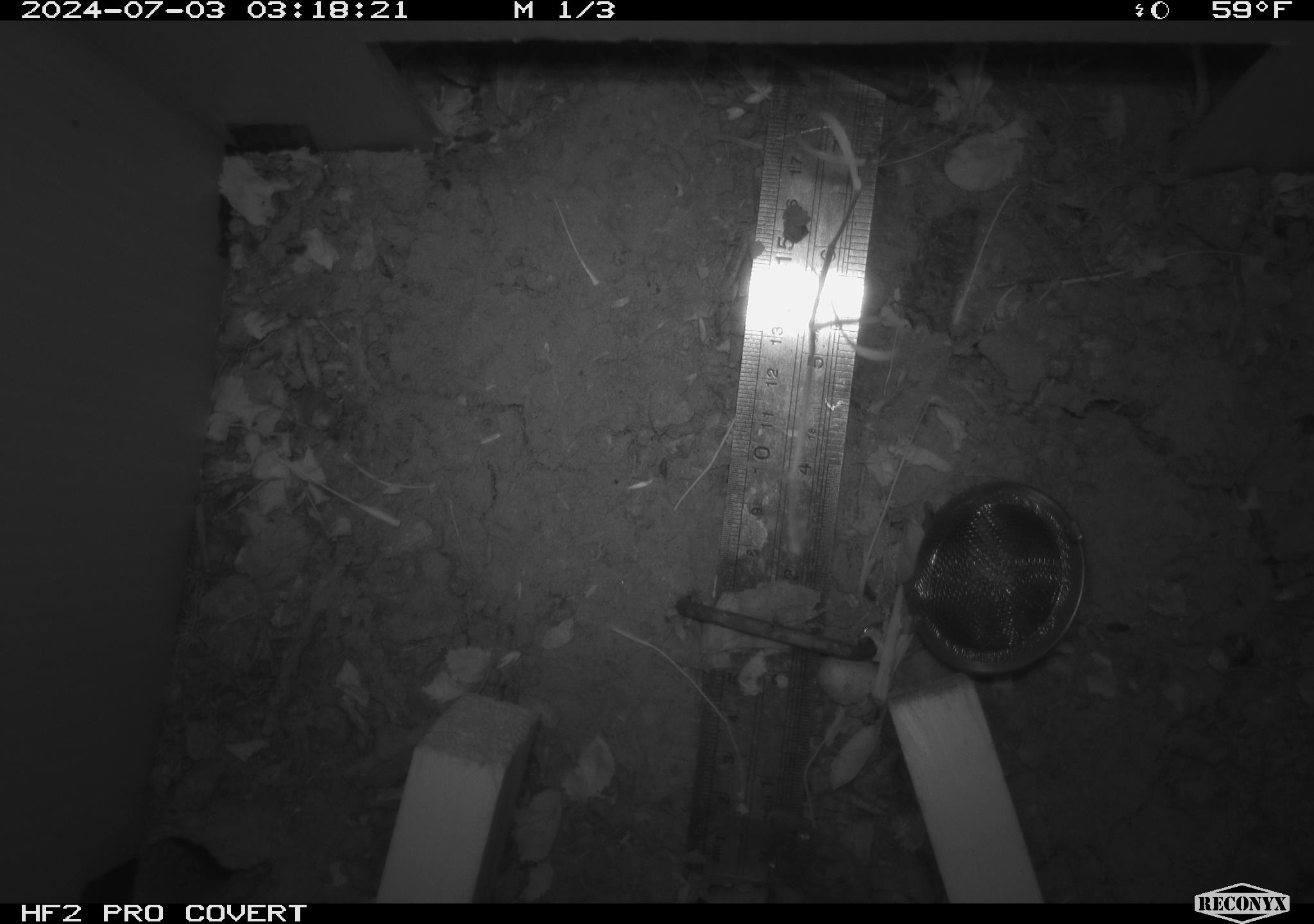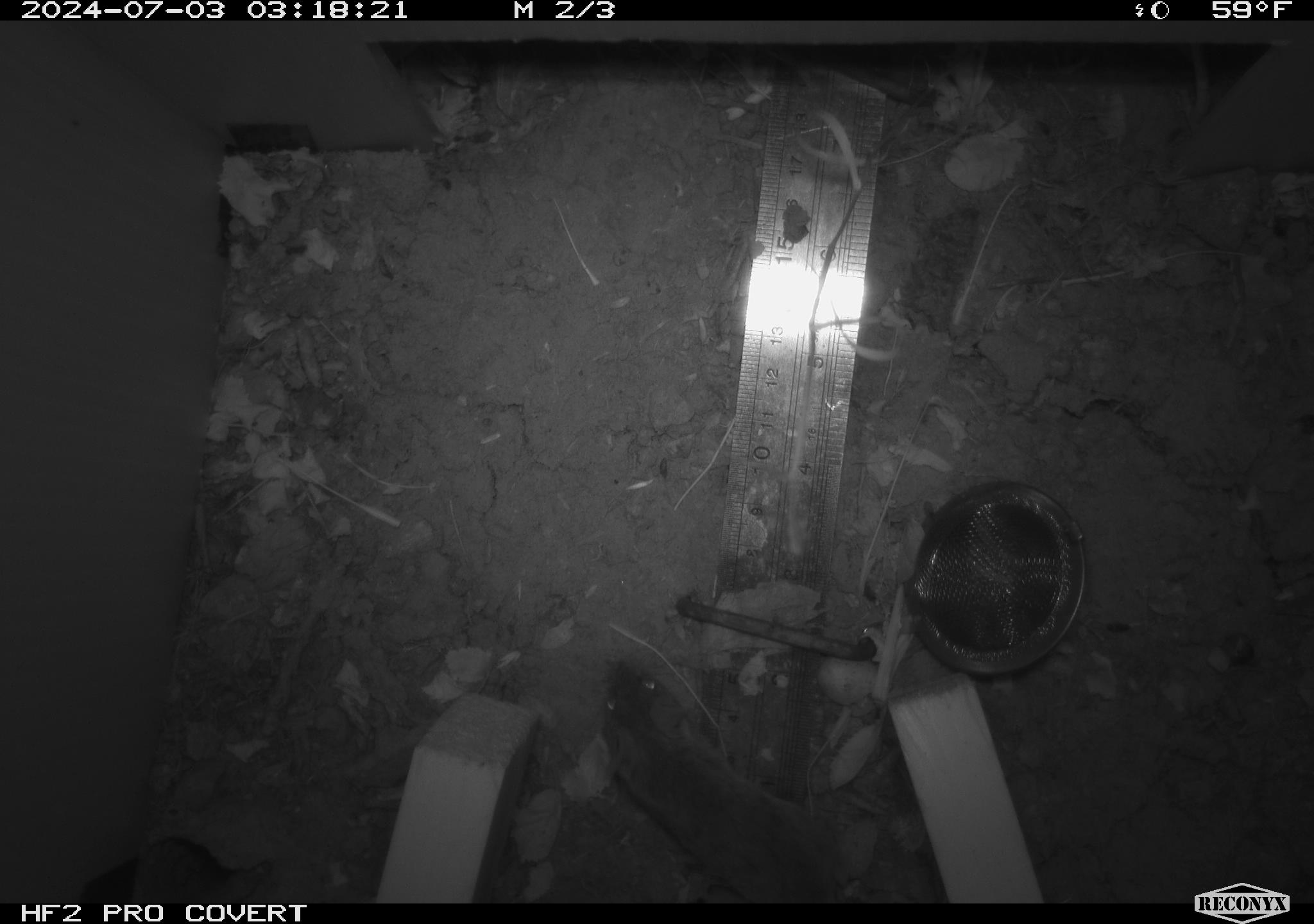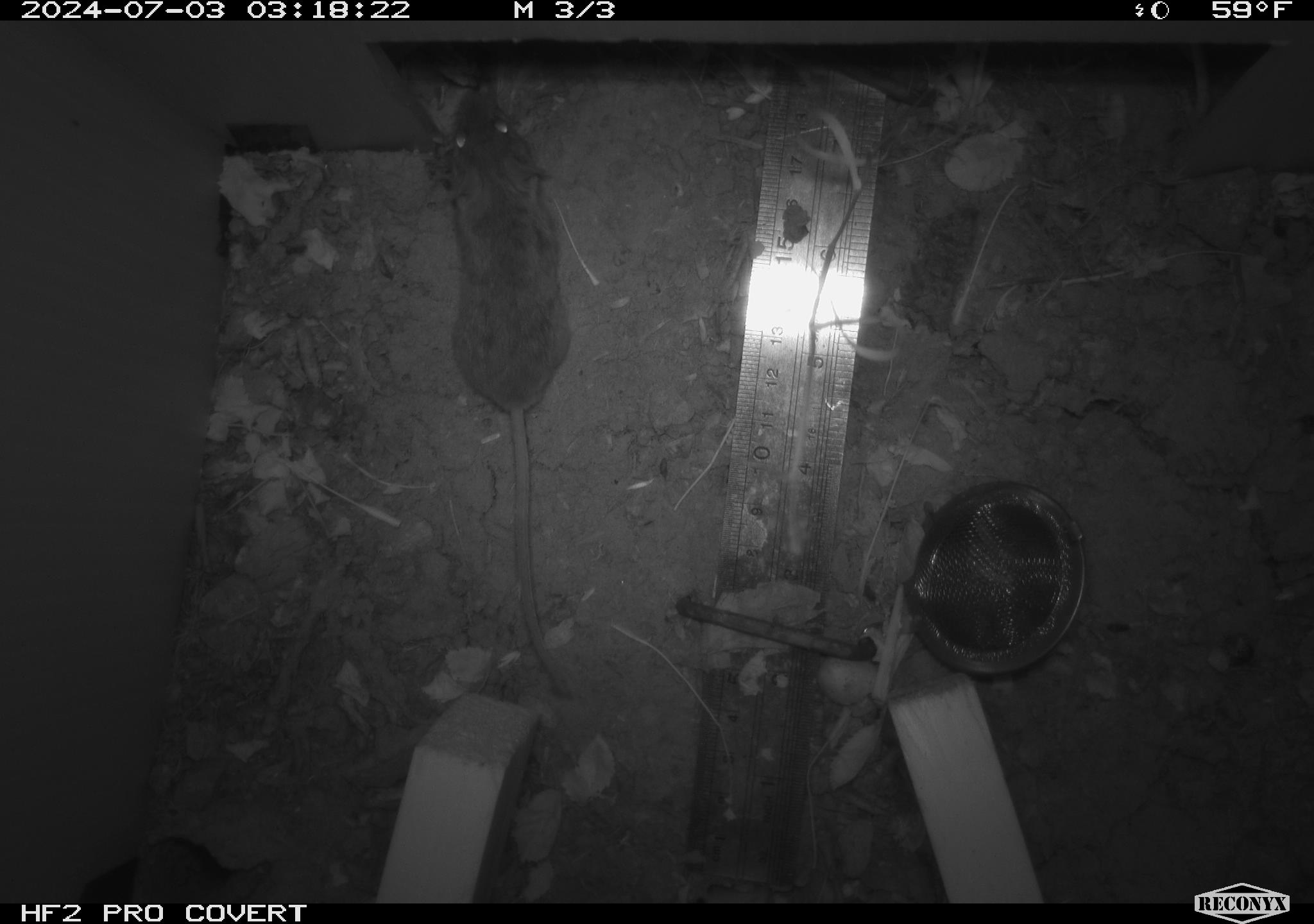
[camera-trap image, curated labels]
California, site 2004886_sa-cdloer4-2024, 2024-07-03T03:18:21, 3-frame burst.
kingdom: Animalia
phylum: Chordata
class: Mammalia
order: Rodentia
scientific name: Rodentia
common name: rodent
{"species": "rodent (Rodentia)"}